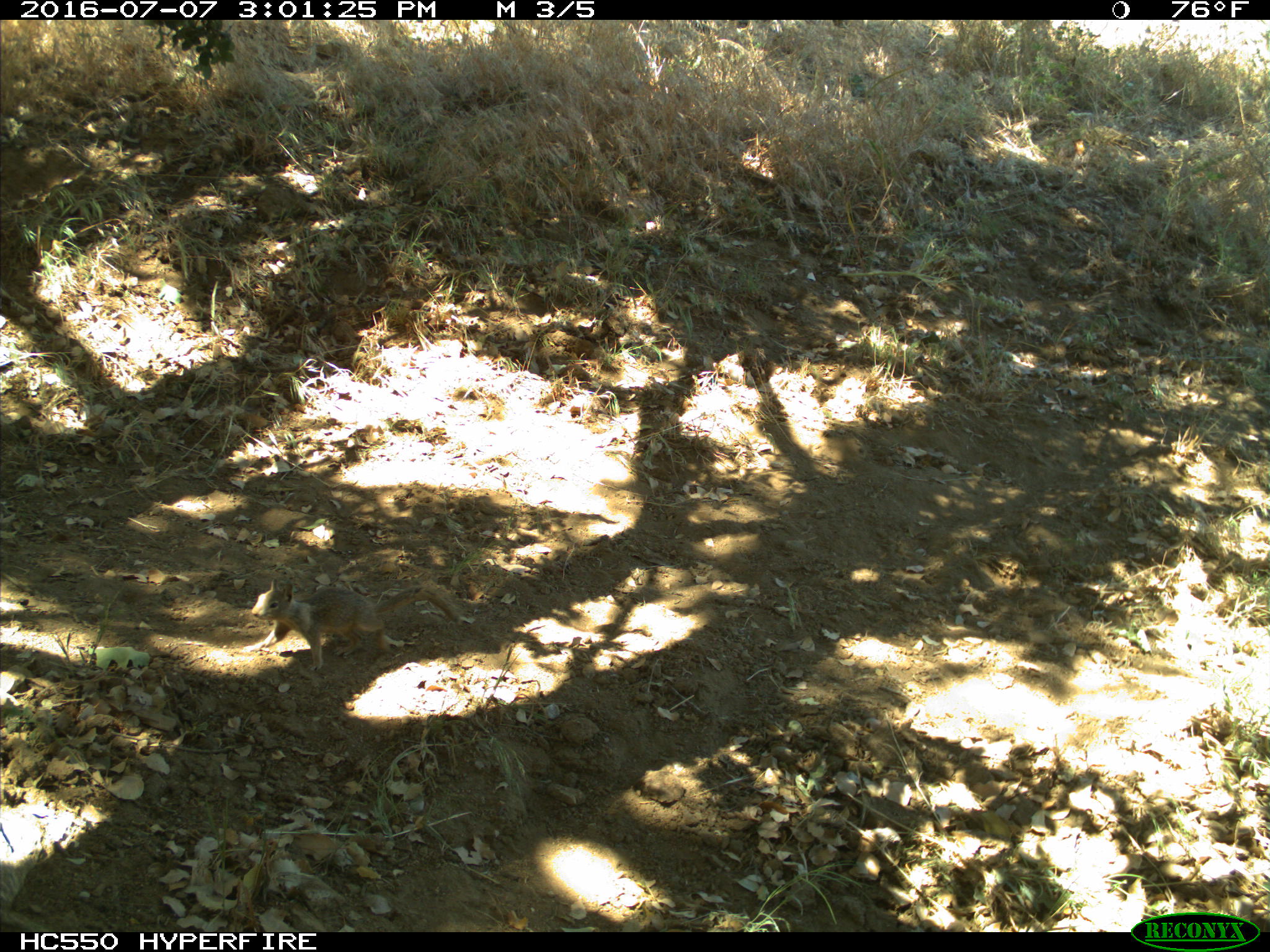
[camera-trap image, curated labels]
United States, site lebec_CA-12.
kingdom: Animalia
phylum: Chordata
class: Mammalia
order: Rodentia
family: Sciuridae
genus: Otospermophilus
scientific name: Otospermophilus beecheyi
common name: california ground squirrel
Otospermophilus beecheyi (california ground squirrel).